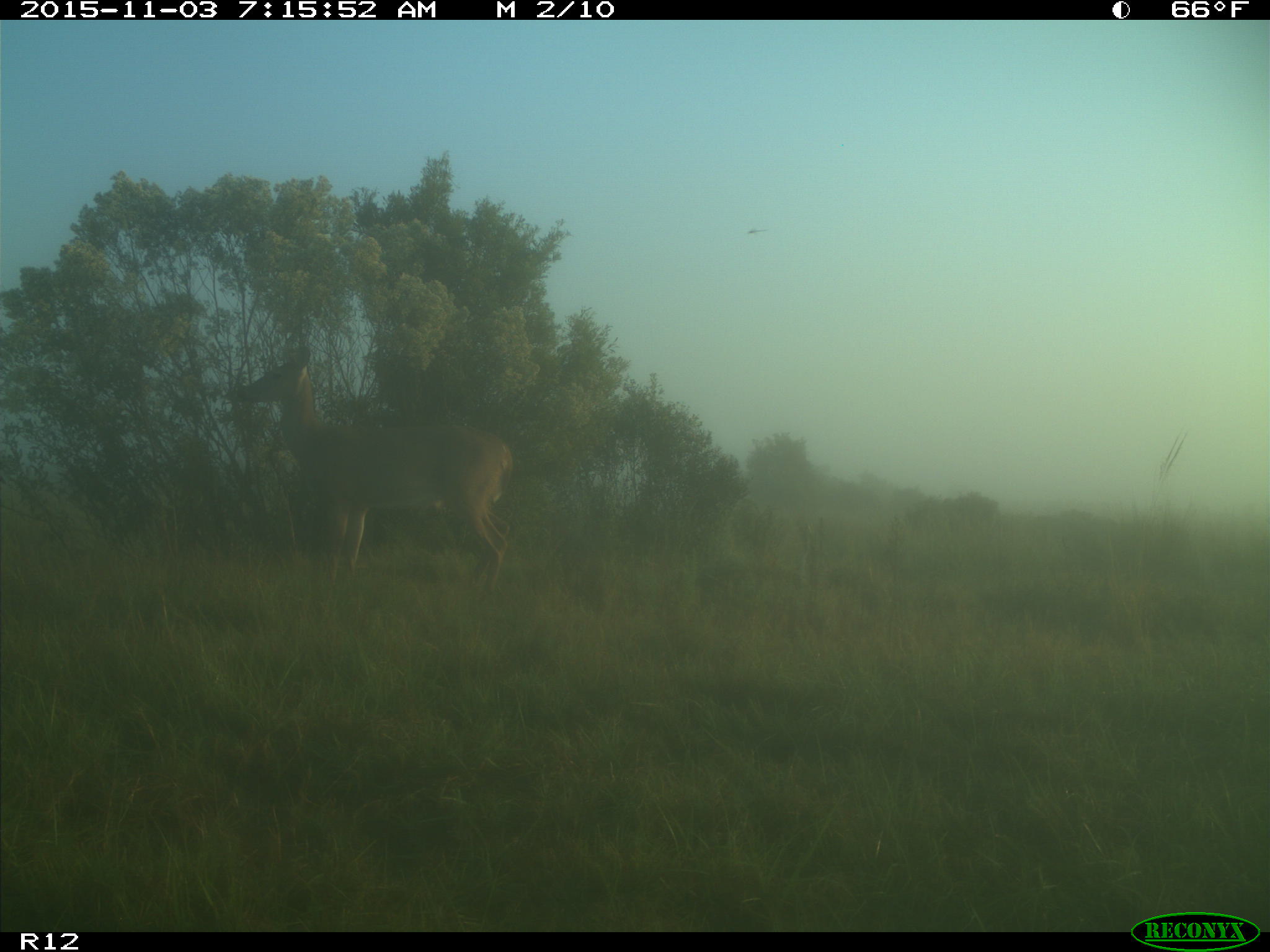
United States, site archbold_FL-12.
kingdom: Animalia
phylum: Chordata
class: Mammalia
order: Artiodactyla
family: Cervidae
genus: Odocoileus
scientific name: Odocoileus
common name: deer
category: unidentified deer